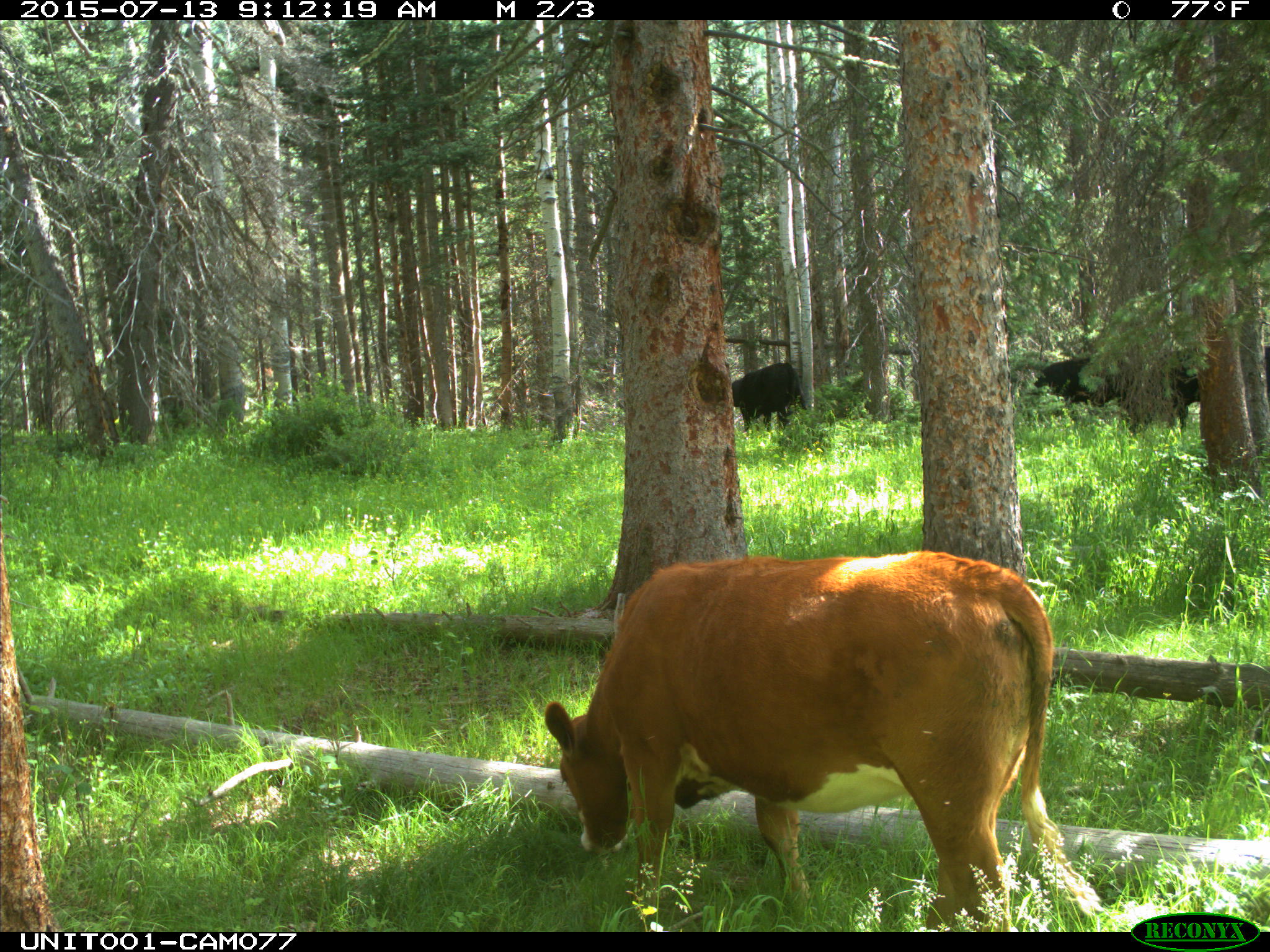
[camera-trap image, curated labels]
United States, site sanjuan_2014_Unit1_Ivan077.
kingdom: Animalia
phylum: Chordata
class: Mammalia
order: Artiodactyla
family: Bovidae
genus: Bos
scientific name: Bos taurus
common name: domestic cow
Bos taurus (domestic cow).